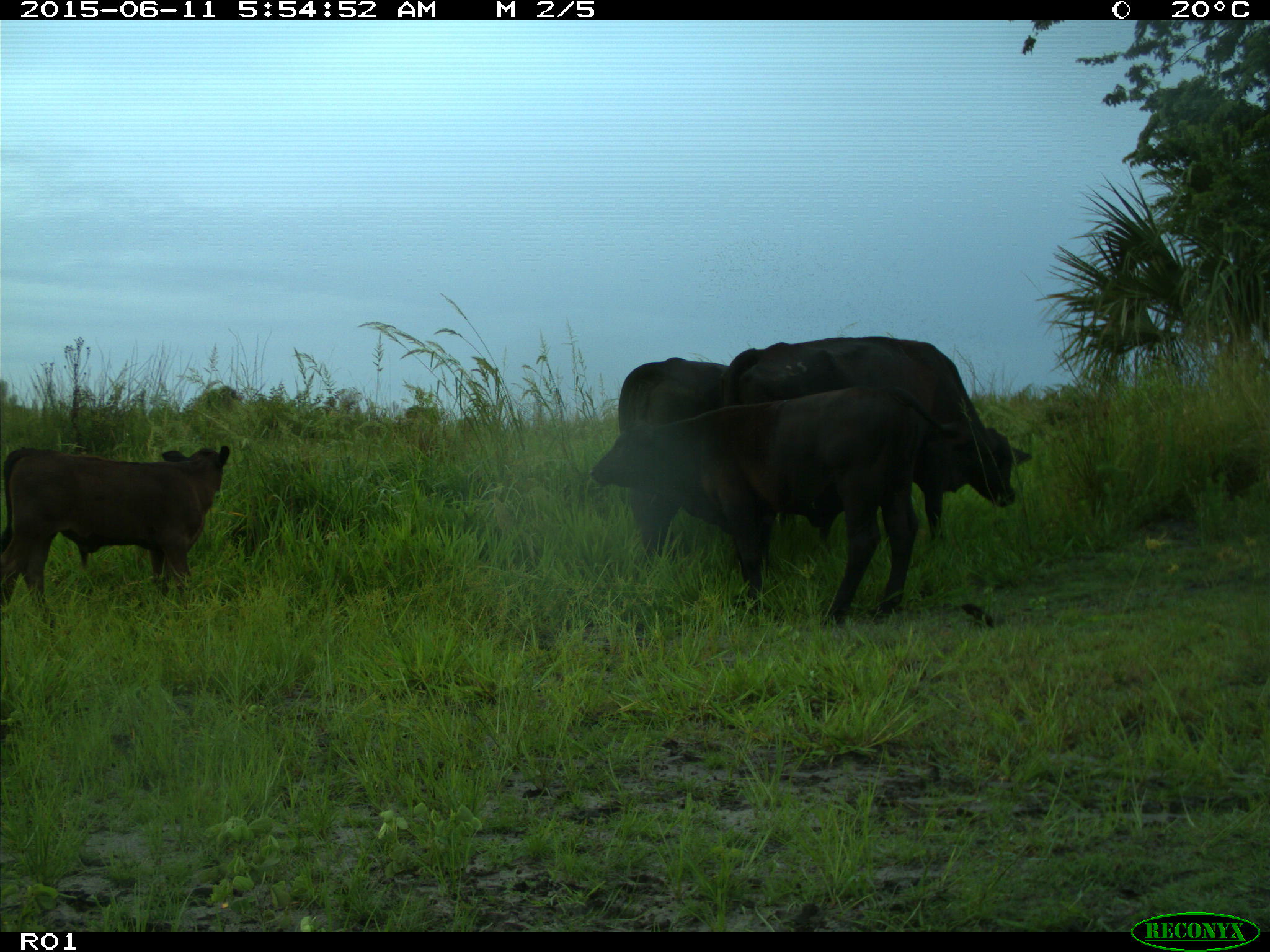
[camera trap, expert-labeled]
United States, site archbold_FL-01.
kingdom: Animalia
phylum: Chordata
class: Mammalia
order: Artiodactyla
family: Bovidae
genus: Bos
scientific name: Bos taurus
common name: domestic cow